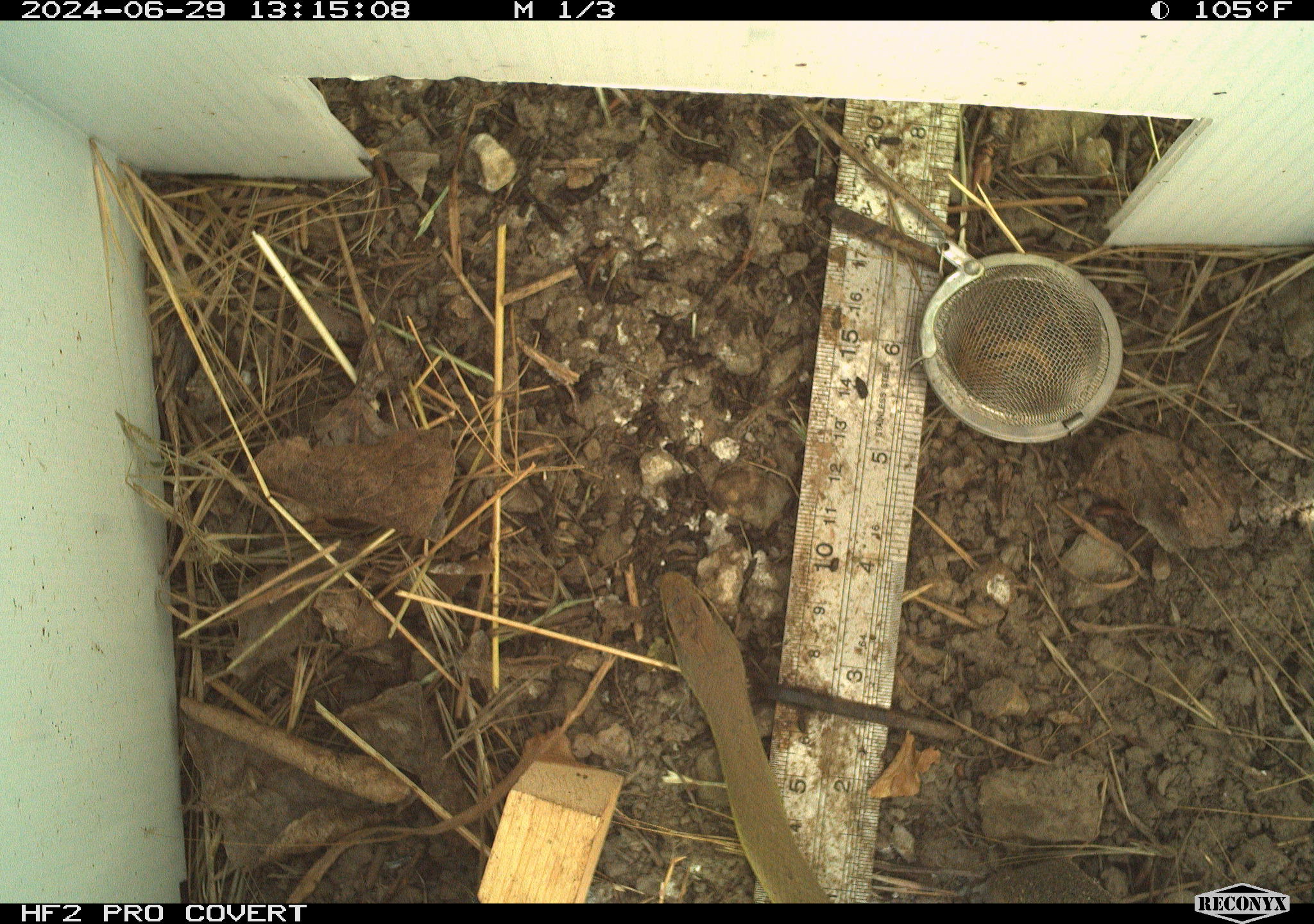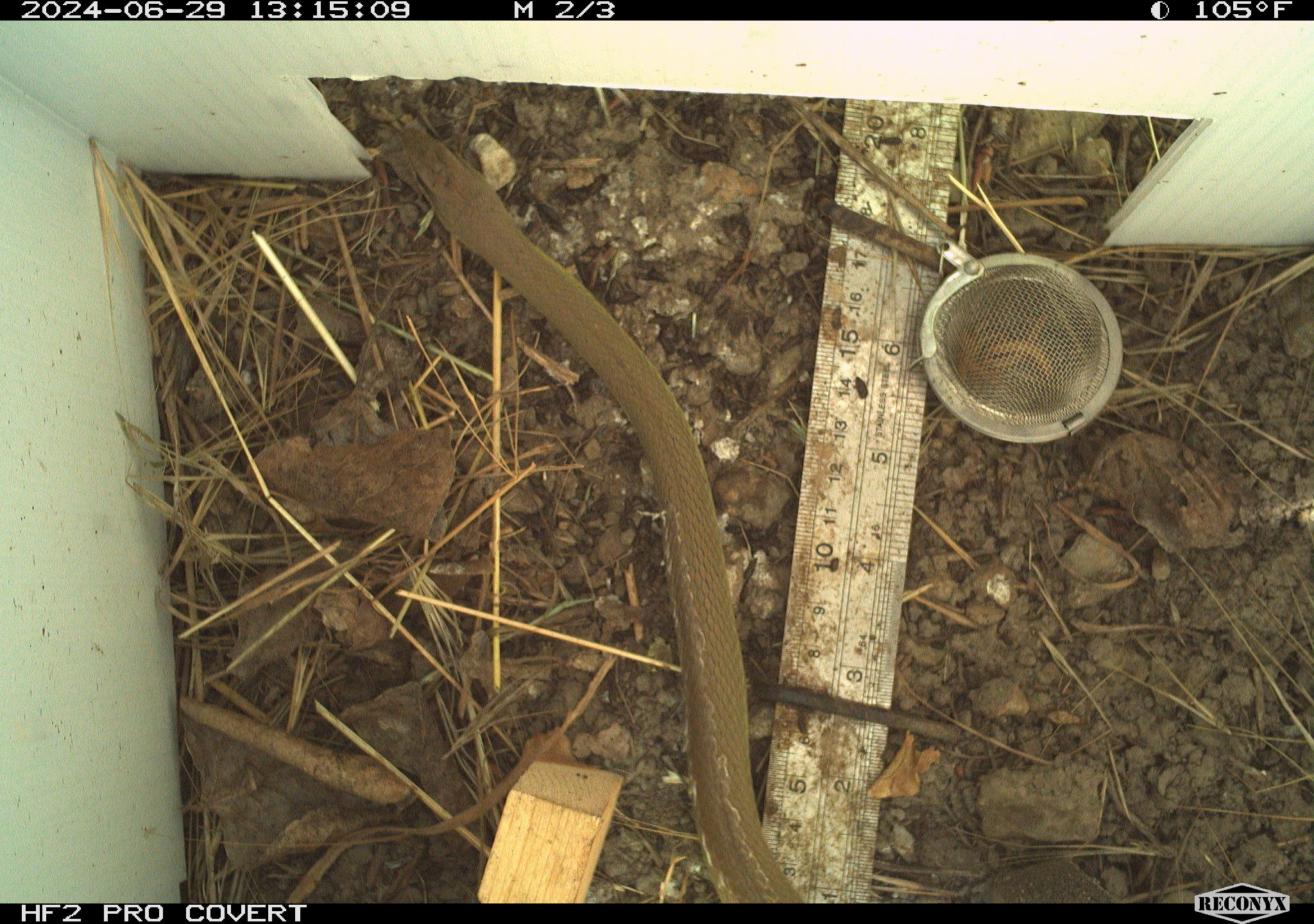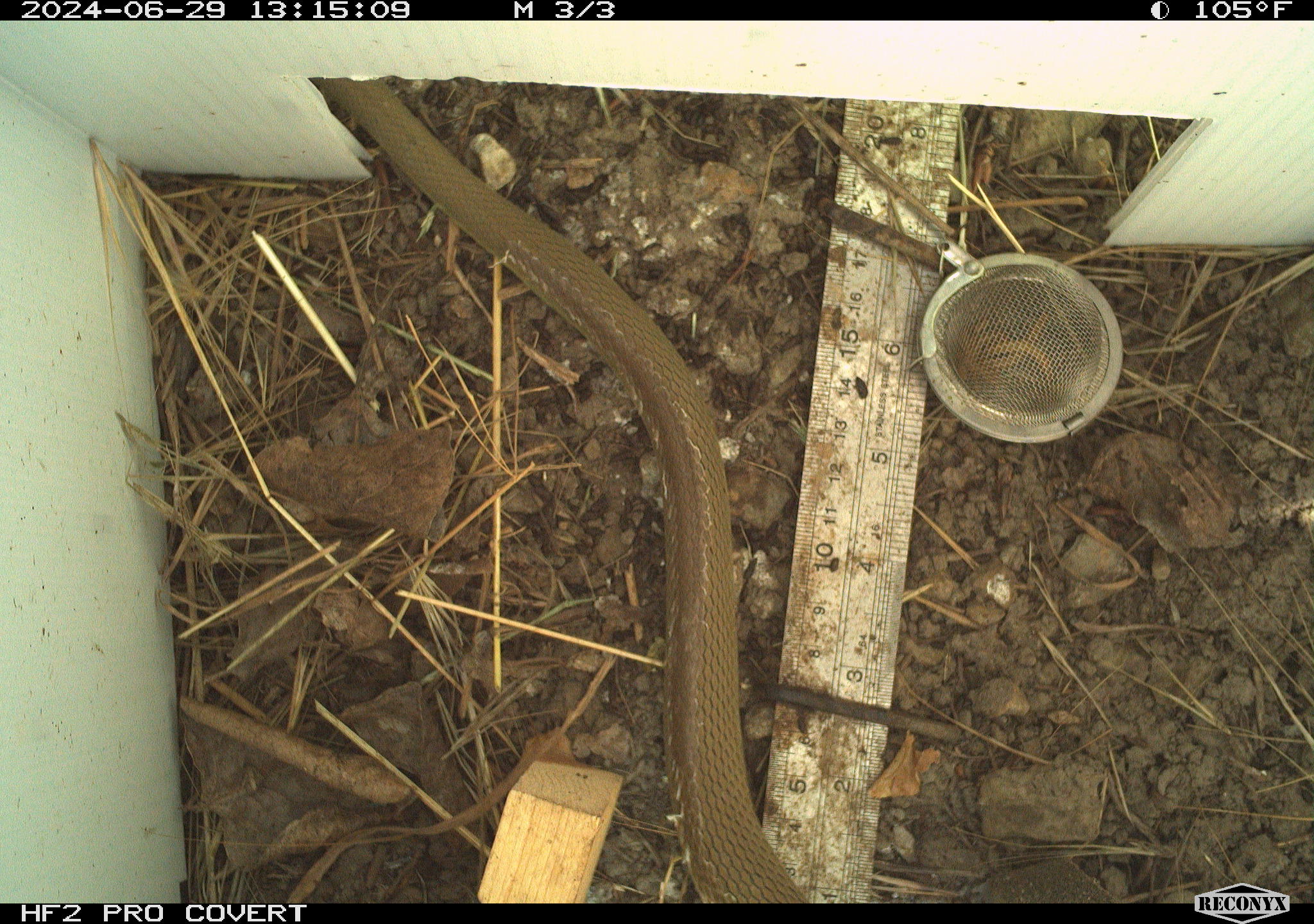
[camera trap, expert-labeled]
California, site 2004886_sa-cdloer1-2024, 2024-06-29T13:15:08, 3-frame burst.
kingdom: Animalia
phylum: Chordata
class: Reptilia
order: Squamata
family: Colubridae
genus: Coluber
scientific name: Coluber constrictor mormon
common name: western yellow-bellied racer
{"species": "western yellow-bellied racer (Coluber constrictor mormon)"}